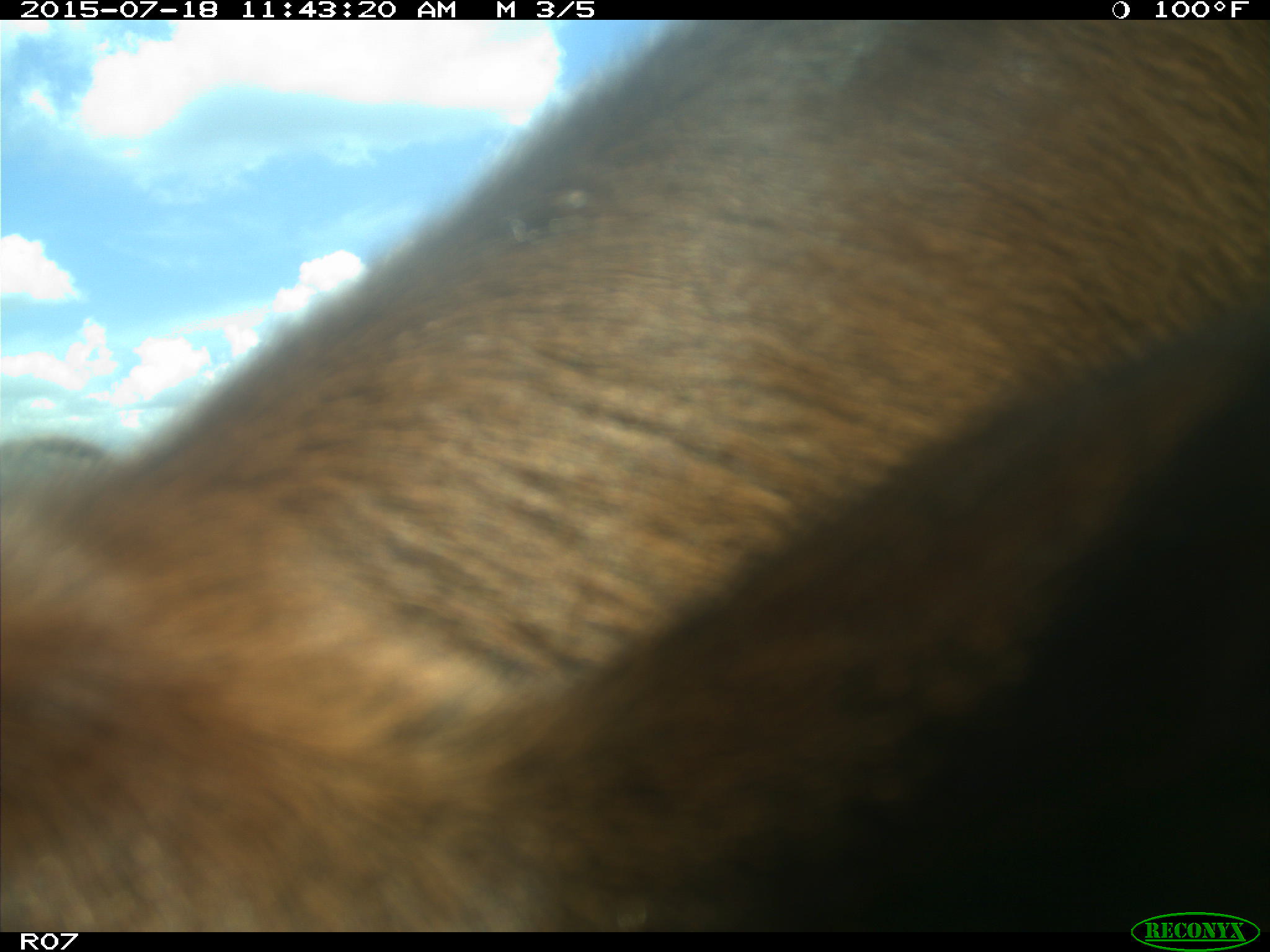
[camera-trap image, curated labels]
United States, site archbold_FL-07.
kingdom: Animalia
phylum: Chordata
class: Mammalia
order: Artiodactyla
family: Bovidae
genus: Bos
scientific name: Bos taurus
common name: domestic cow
Bos taurus (domestic cow).